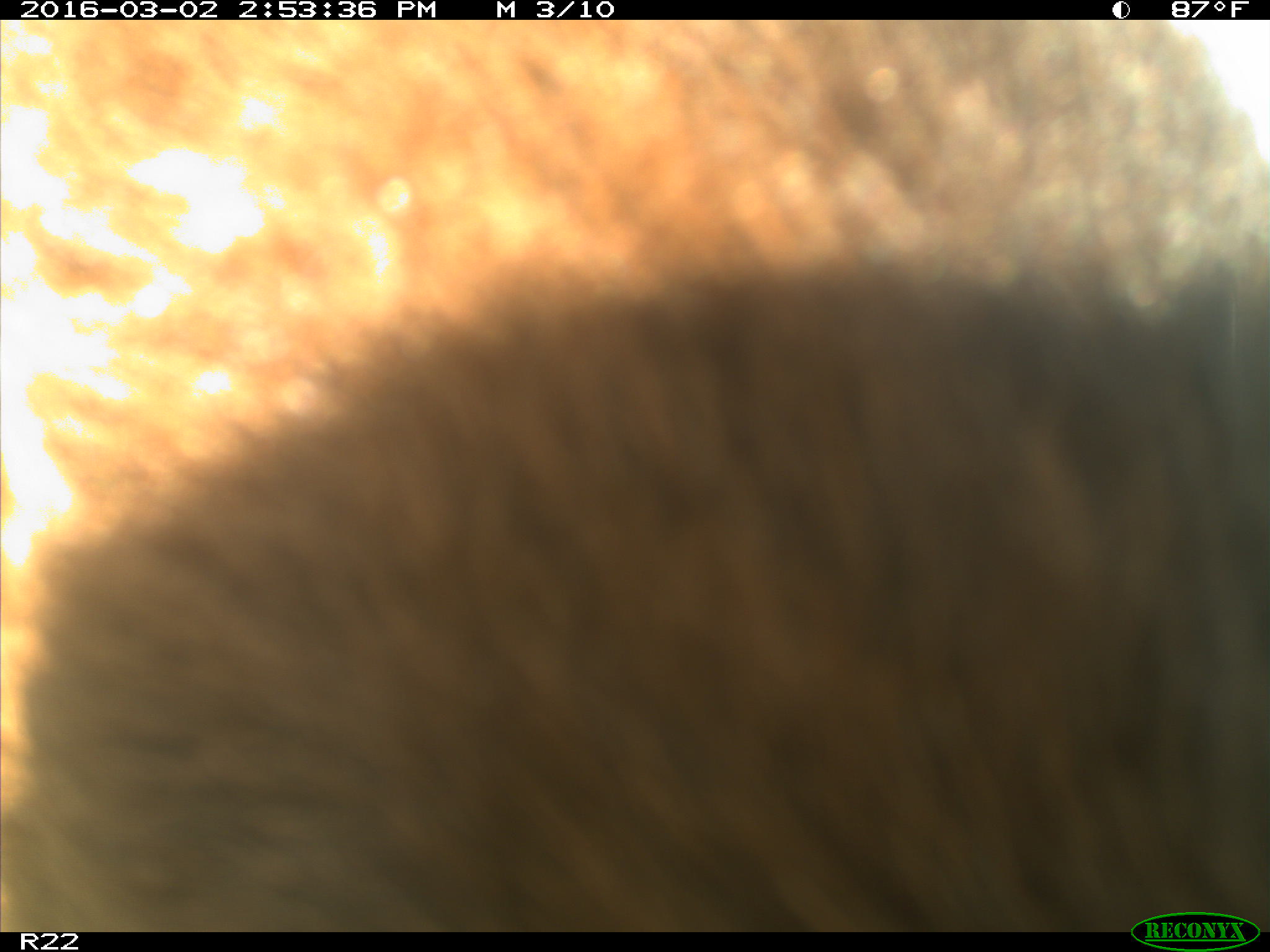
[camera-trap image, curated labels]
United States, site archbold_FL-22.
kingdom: Animalia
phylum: Chordata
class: Mammalia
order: Artiodactyla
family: Bovidae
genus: Bos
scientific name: Bos taurus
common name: domestic cow